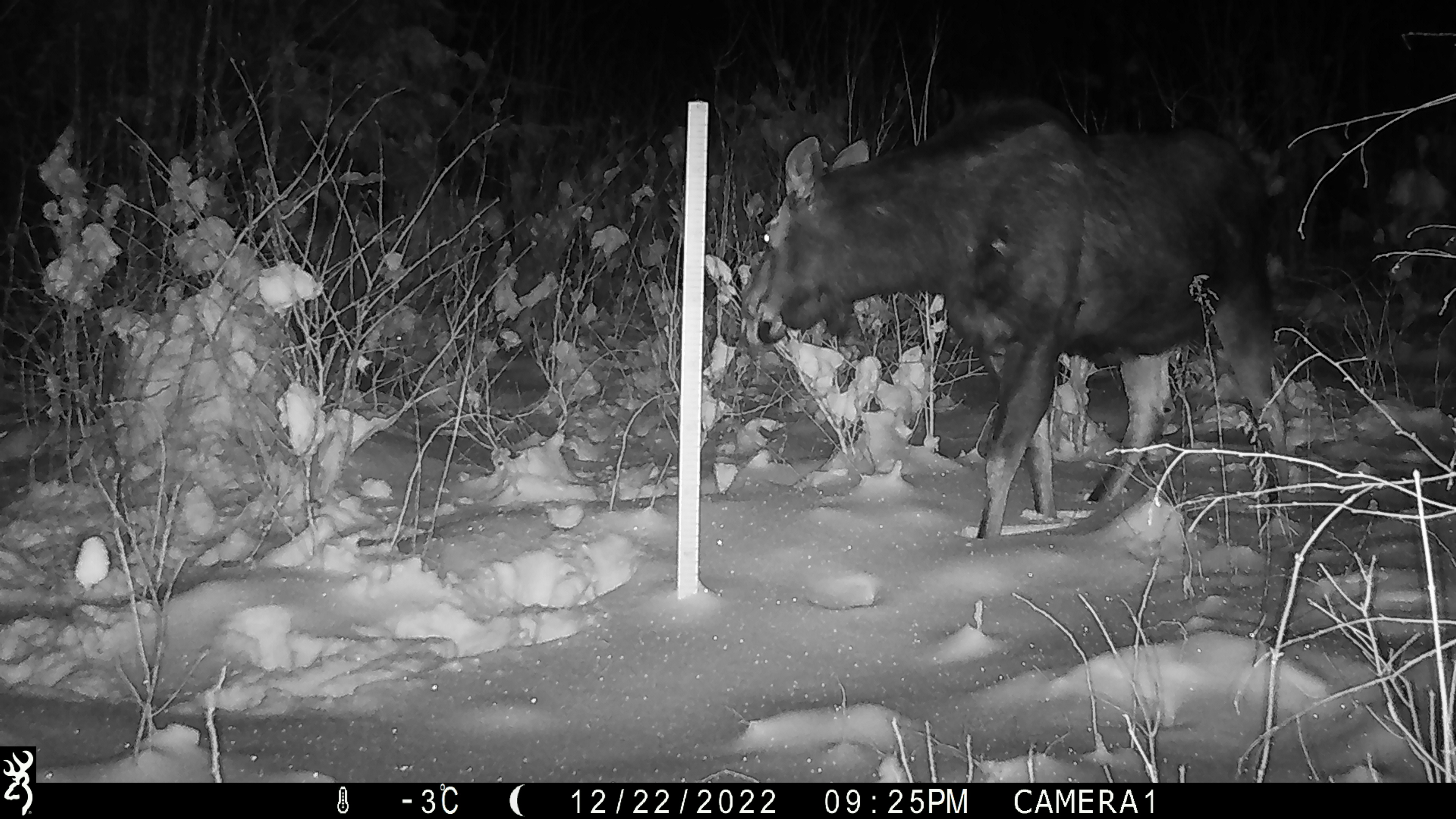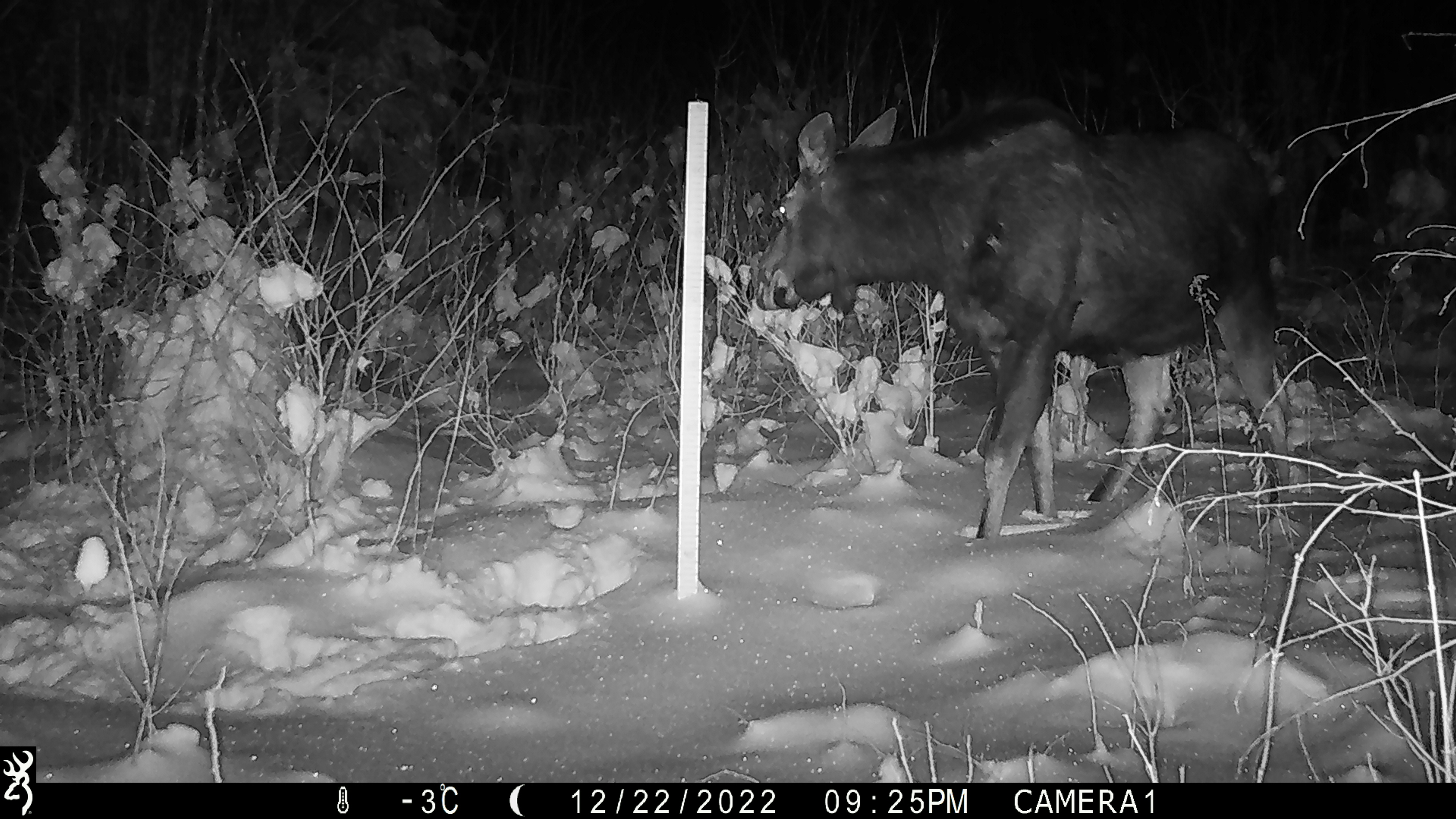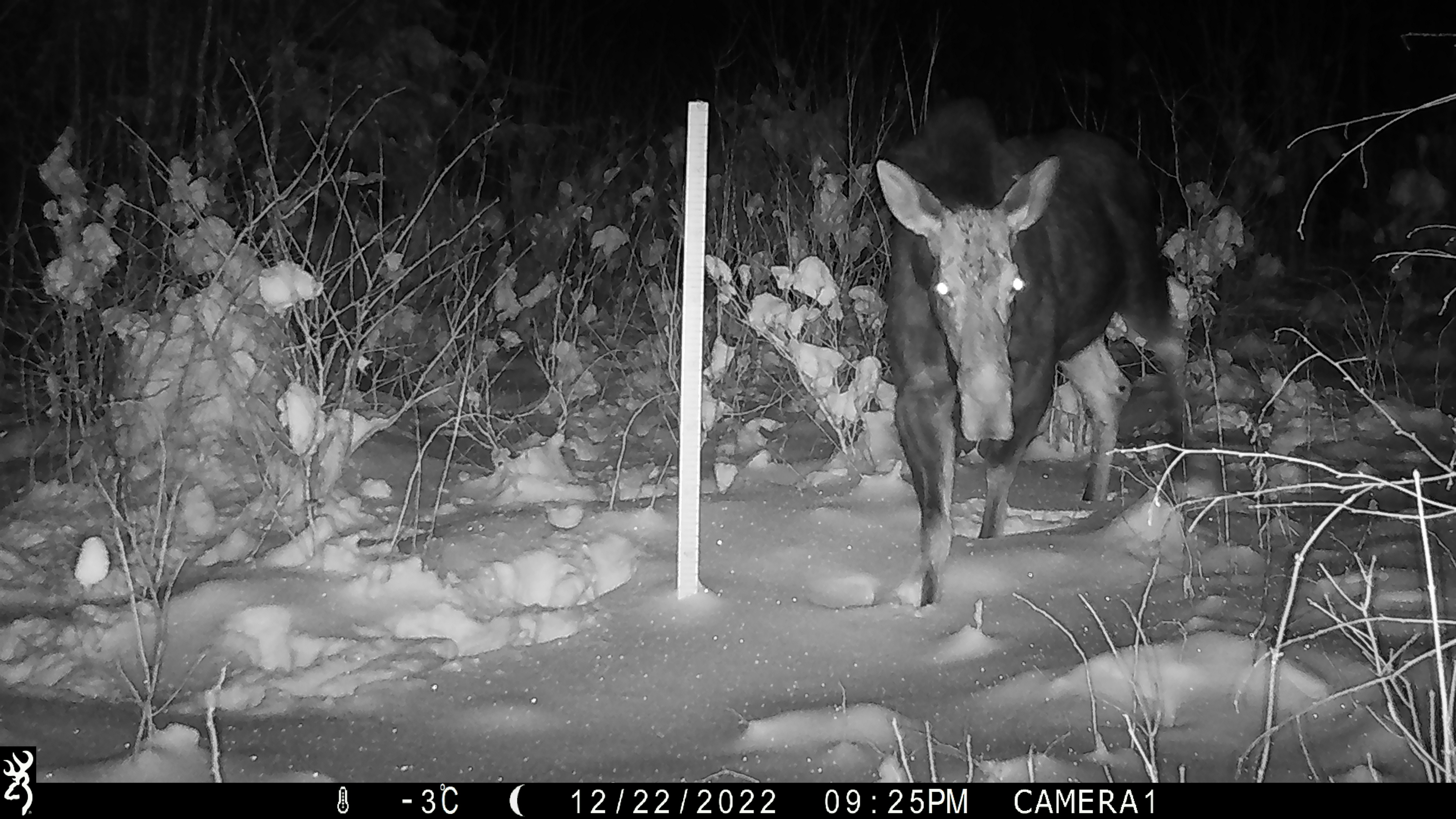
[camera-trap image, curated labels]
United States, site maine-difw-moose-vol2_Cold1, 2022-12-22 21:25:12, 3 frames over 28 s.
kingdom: Animalia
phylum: Chordata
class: Mammalia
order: Artiodactyla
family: Cervidae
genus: Alces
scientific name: Alces alces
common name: moose